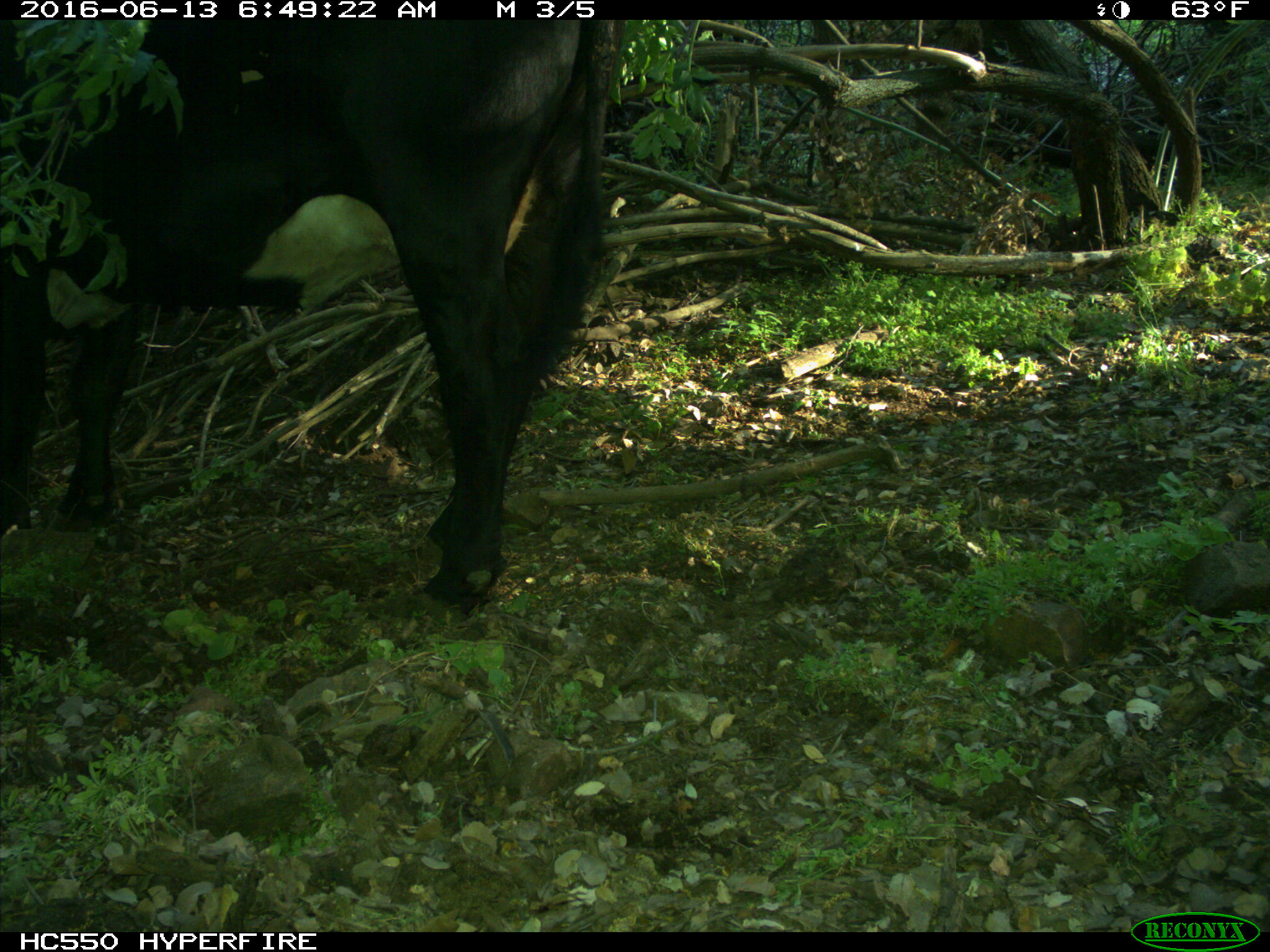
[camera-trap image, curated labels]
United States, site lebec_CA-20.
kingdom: Animalia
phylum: Chordata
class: Mammalia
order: Artiodactyla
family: Bovidae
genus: Bos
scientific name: Bos taurus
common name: domestic cow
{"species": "Bos taurus (domestic cow)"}